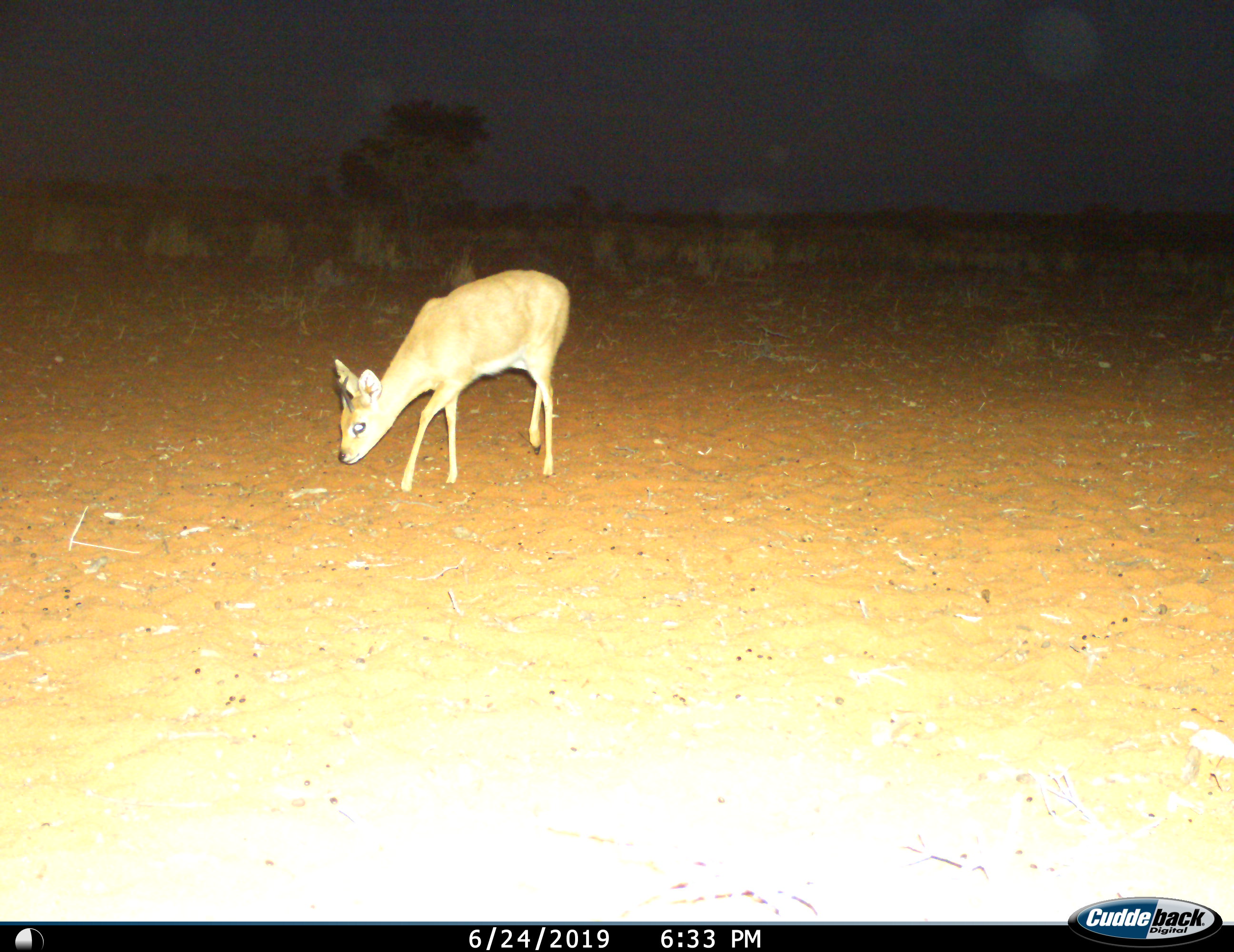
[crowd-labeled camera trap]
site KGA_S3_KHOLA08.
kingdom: Animalia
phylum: Chordata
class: Mammalia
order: Artiodactyla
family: Bovidae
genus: Raphicerus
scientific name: Raphicerus campestris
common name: steenbok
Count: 1.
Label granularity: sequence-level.